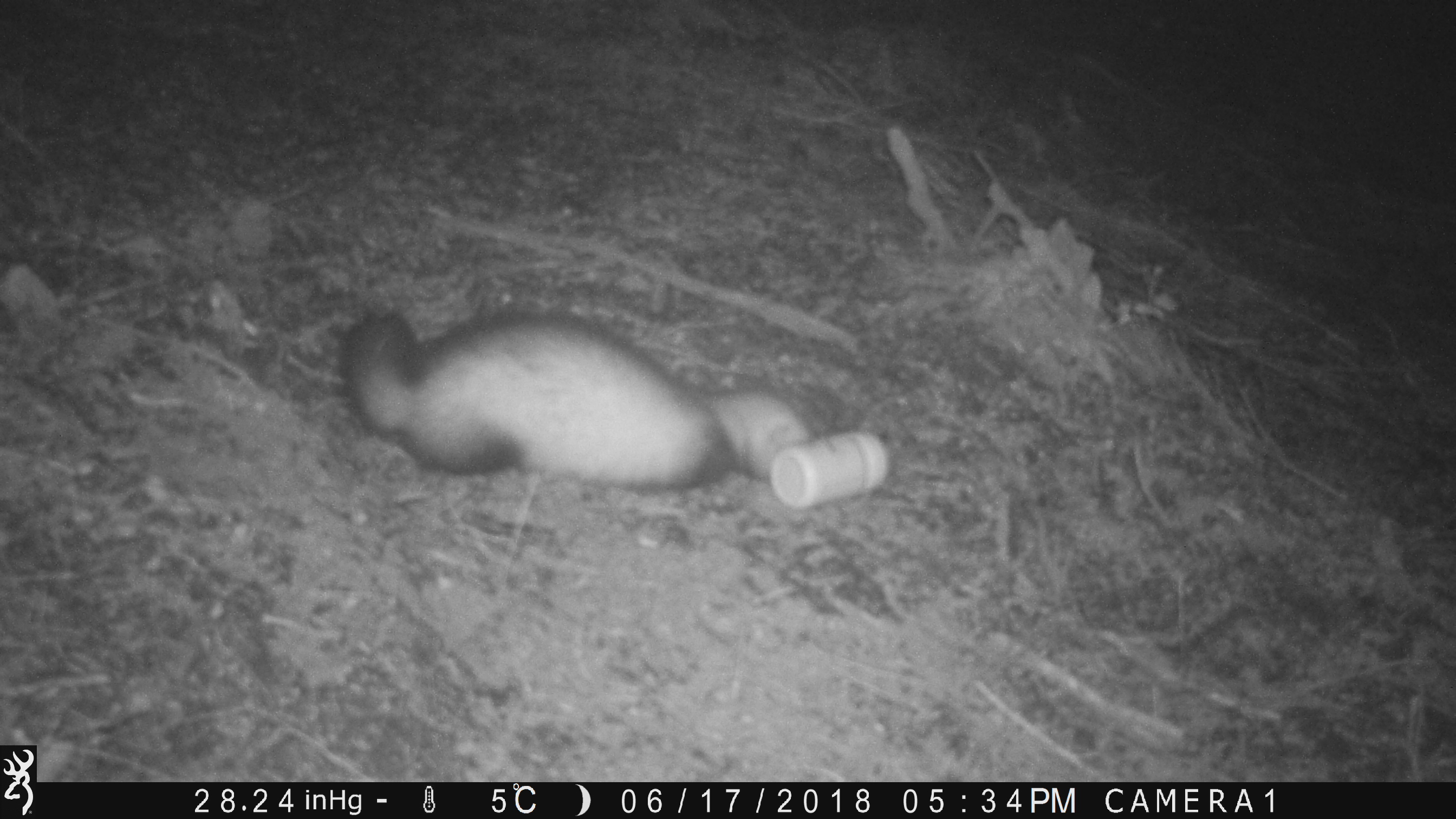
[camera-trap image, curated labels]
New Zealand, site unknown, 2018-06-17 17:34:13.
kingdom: Animalia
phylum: Chordata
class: Mammalia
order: Carnivora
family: Mustelidae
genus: Mustela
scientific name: Mustela furo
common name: ferret